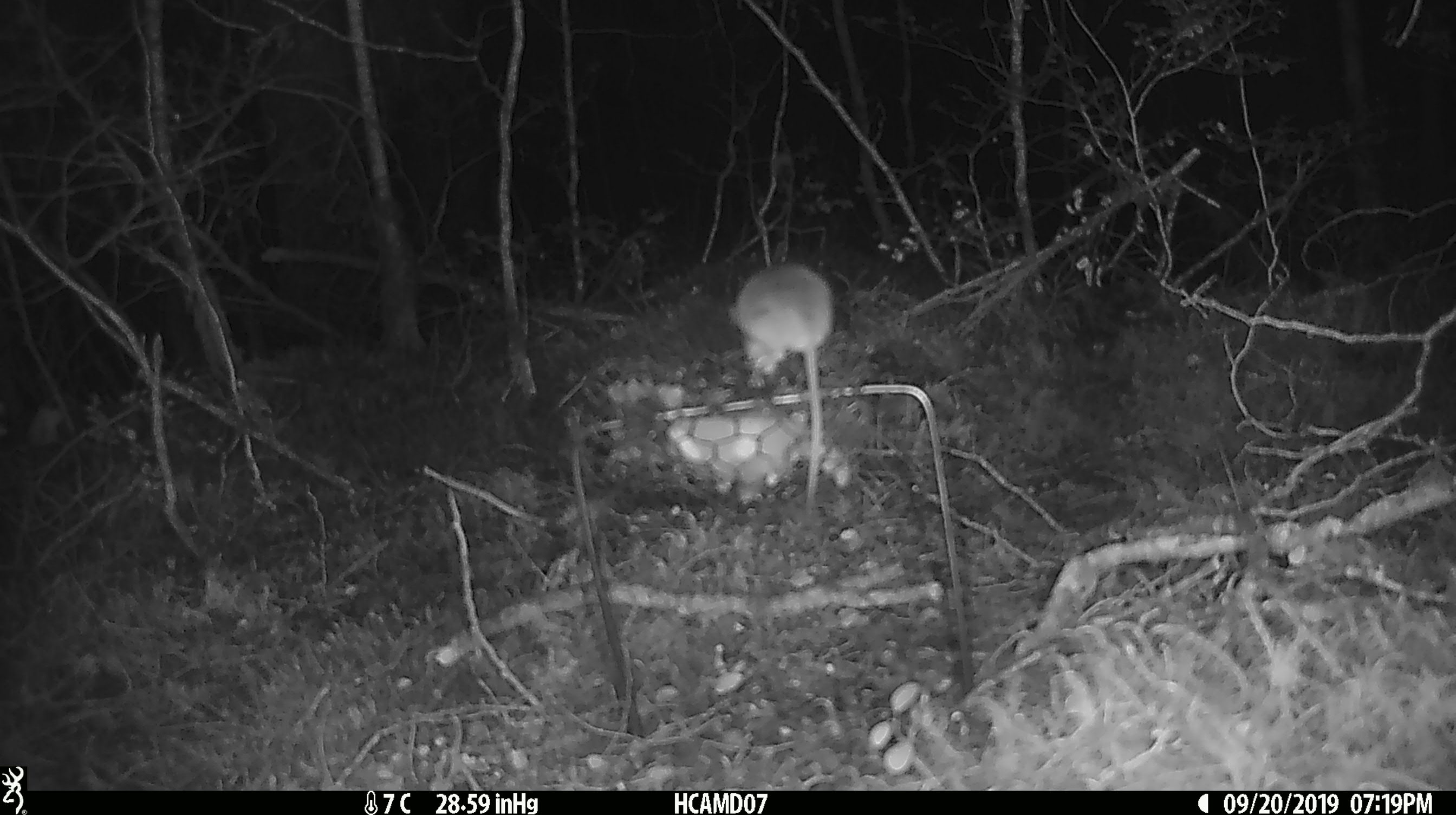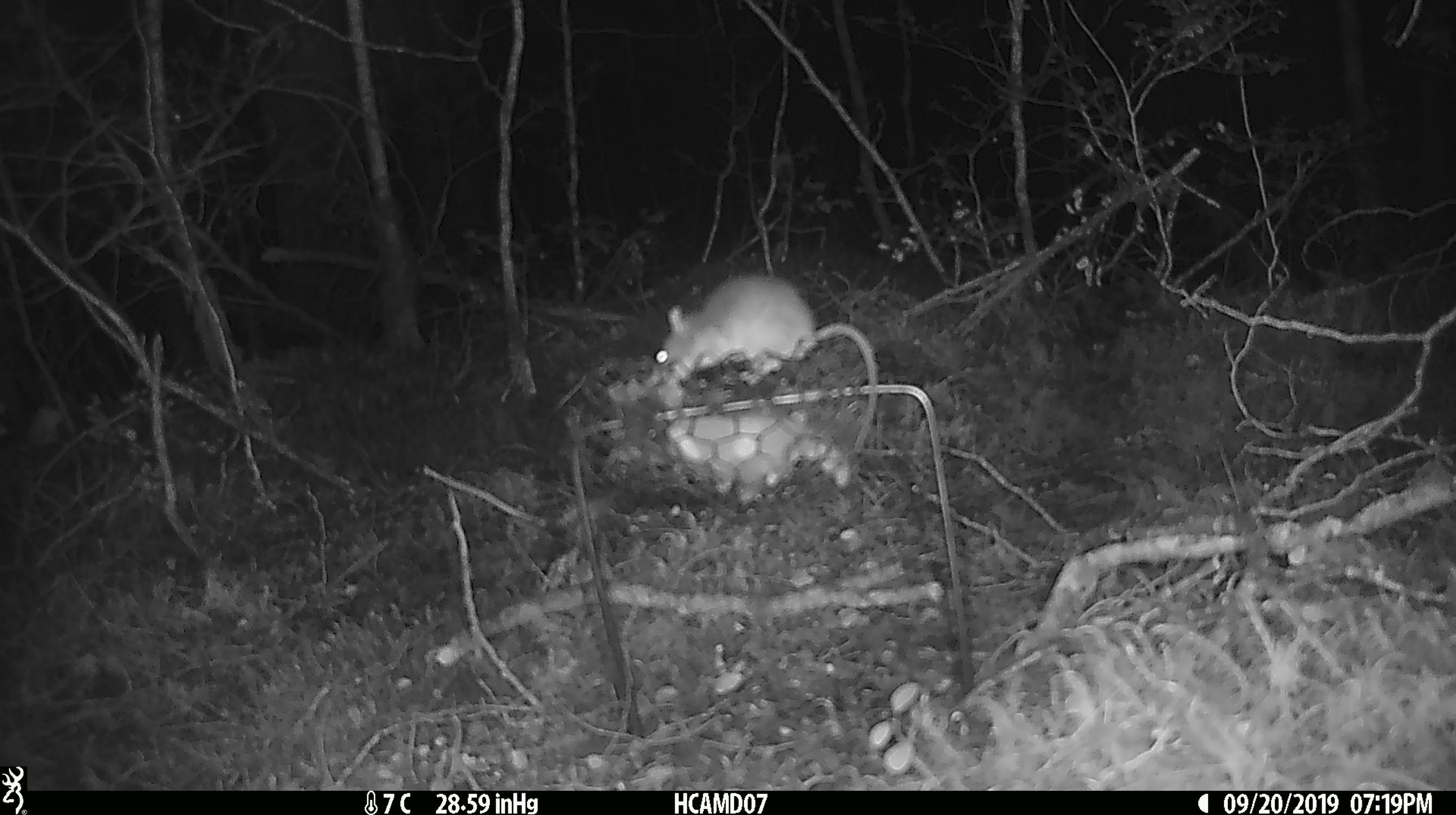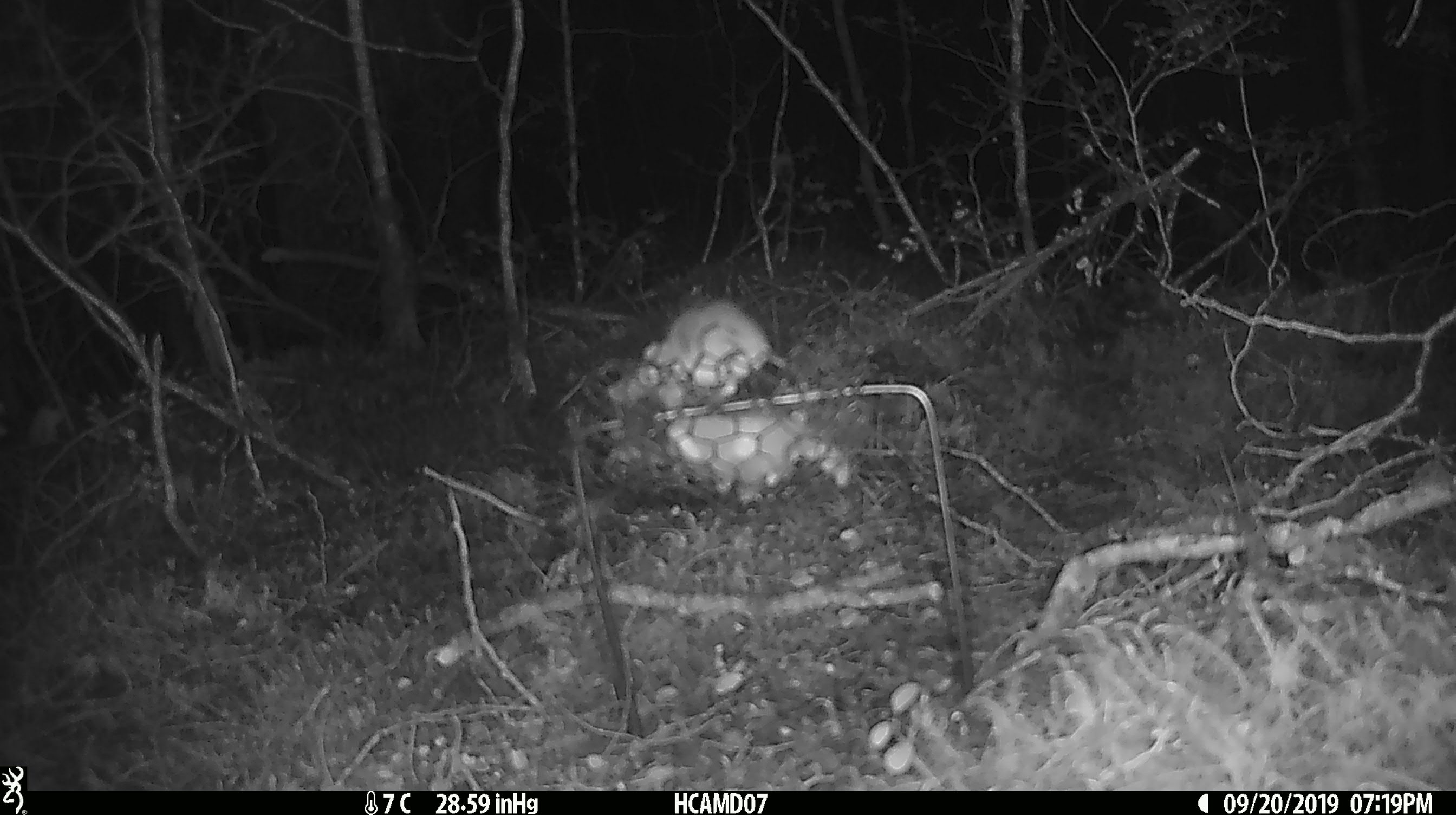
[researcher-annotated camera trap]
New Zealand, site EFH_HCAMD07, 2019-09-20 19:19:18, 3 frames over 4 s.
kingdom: Animalia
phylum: Chordata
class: Mammalia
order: Rodentia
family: Muridae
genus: Mus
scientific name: Mus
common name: mouse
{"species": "mouse (Mus)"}